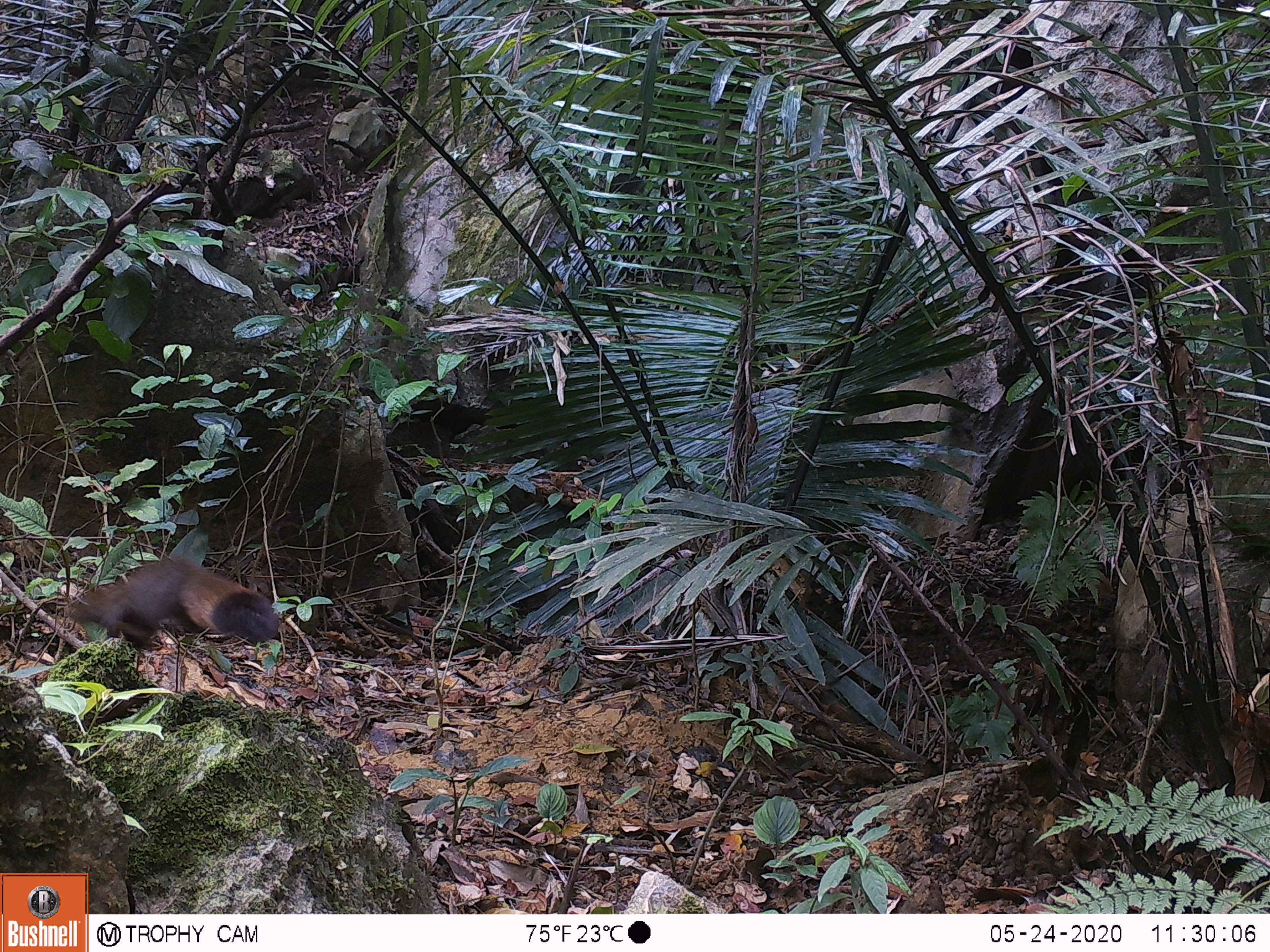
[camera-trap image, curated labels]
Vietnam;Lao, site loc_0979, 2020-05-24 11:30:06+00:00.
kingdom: Animalia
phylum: Chordata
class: Mammalia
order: Rodentia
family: Sciuridae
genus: Sciurus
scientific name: Sciurus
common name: squirrel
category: unidentified squirrel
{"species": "unidentified squirrel (squirrel) (Sciurus)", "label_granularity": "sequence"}